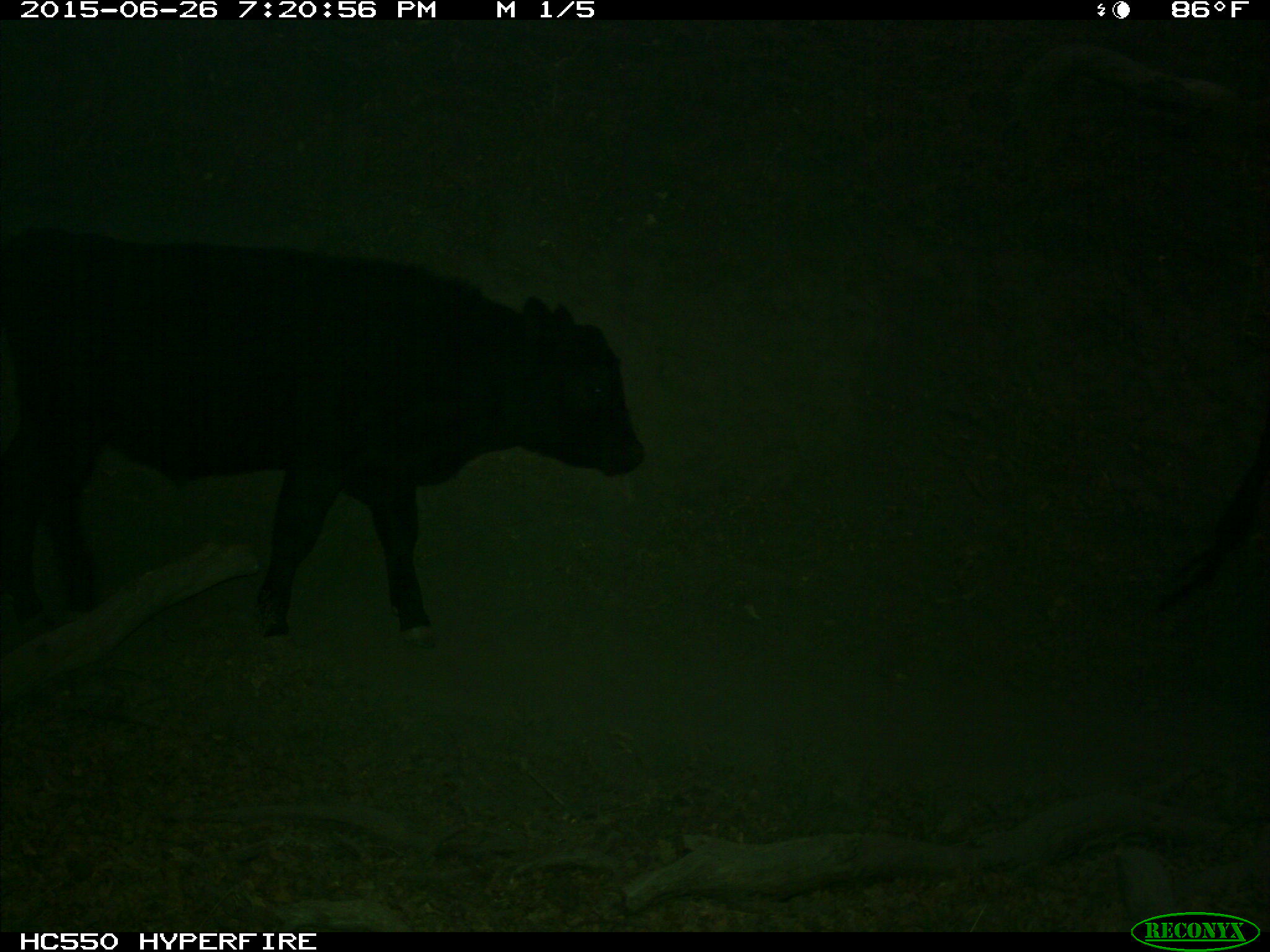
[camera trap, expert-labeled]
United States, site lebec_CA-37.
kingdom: Animalia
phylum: Chordata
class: Mammalia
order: Artiodactyla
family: Bovidae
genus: Bos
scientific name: Bos taurus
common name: domestic cow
Bos taurus (domestic cow).